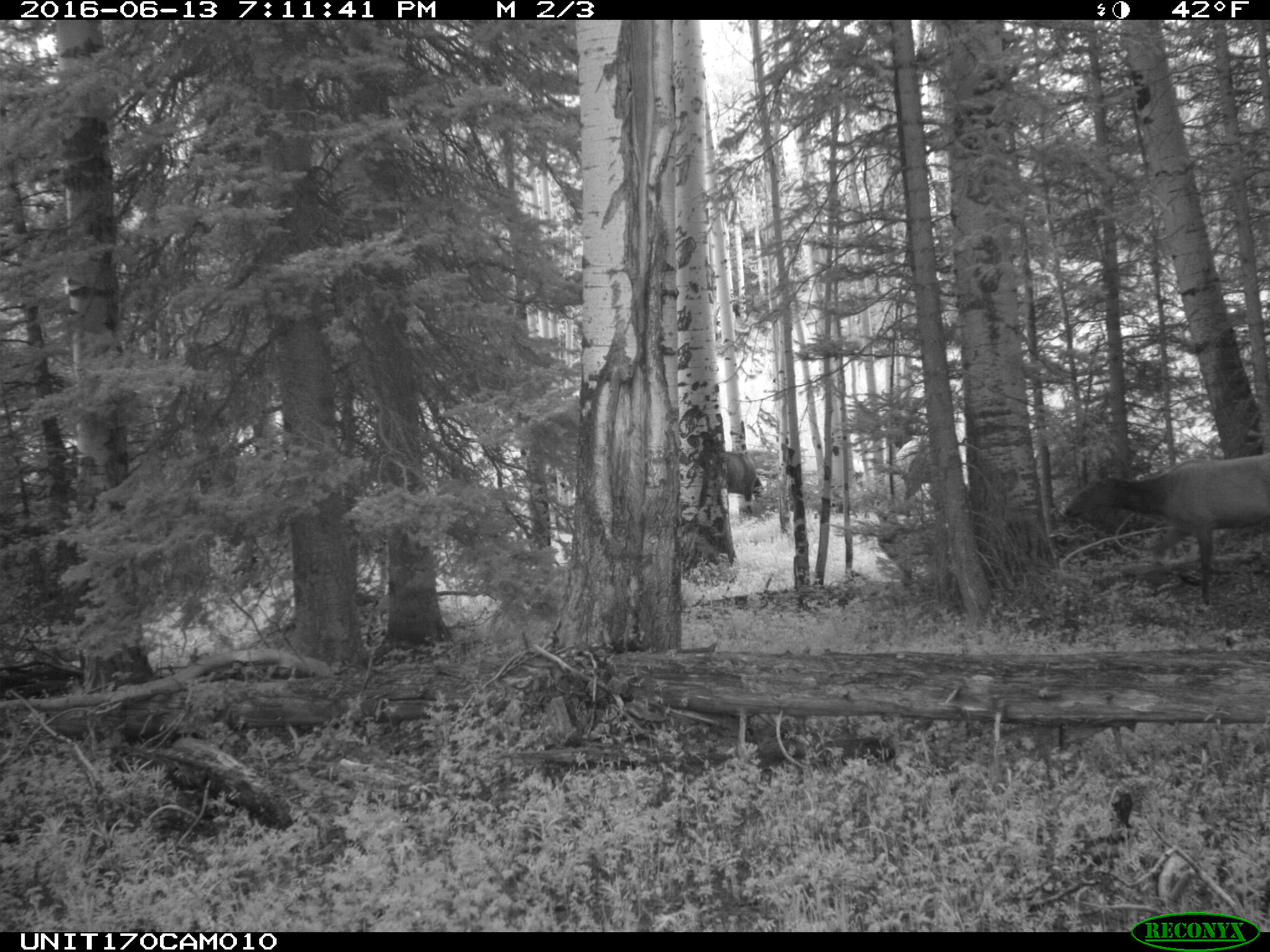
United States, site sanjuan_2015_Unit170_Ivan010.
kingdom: Animalia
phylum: Chordata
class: Mammalia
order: Artiodactyla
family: Cervidae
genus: Cervus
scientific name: Cervus elaphus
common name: red deer